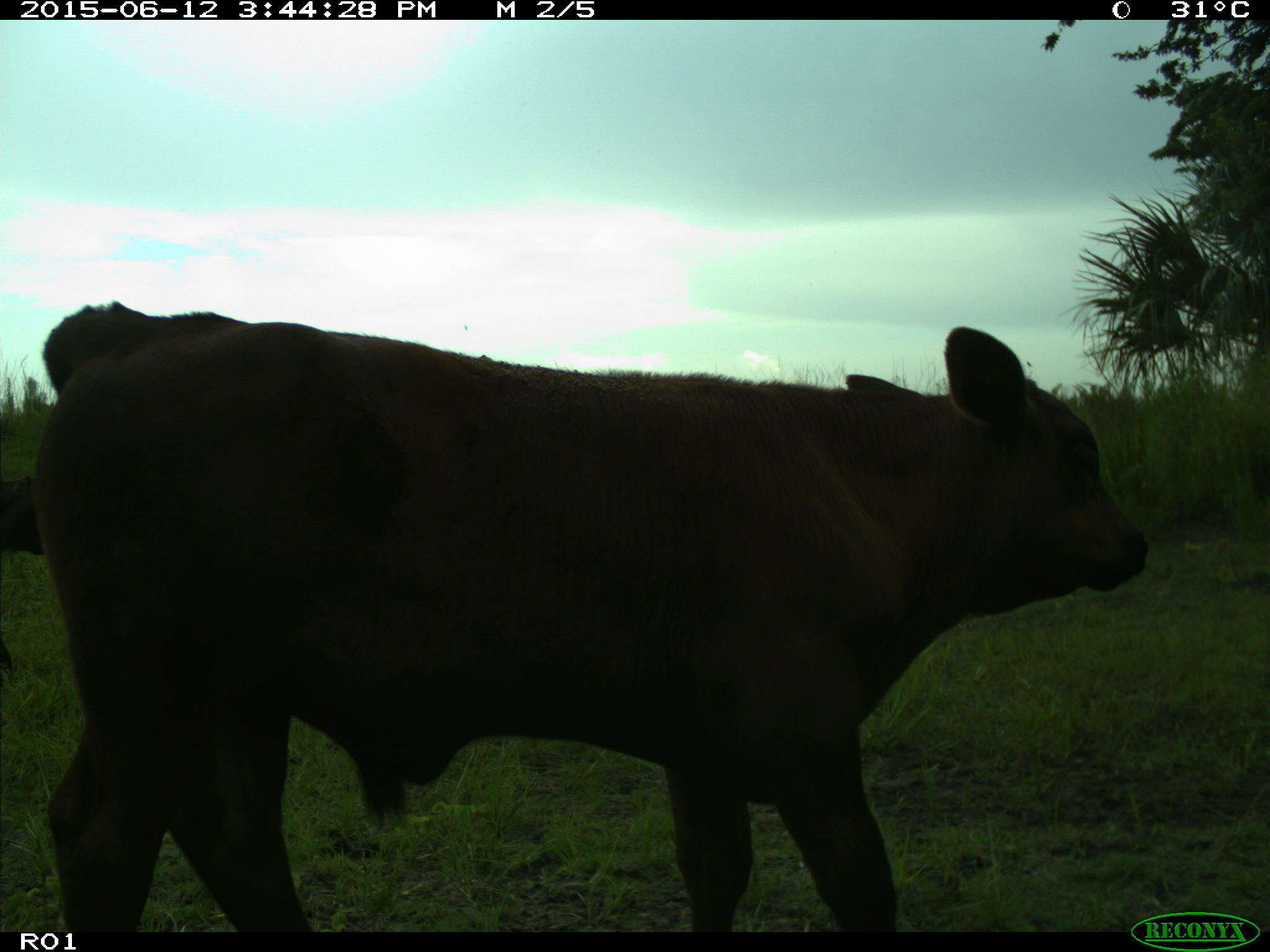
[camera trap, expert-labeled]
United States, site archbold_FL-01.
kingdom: Animalia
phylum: Chordata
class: Mammalia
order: Artiodactyla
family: Bovidae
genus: Bos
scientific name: Bos taurus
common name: domestic cow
Bos taurus (domestic cow).